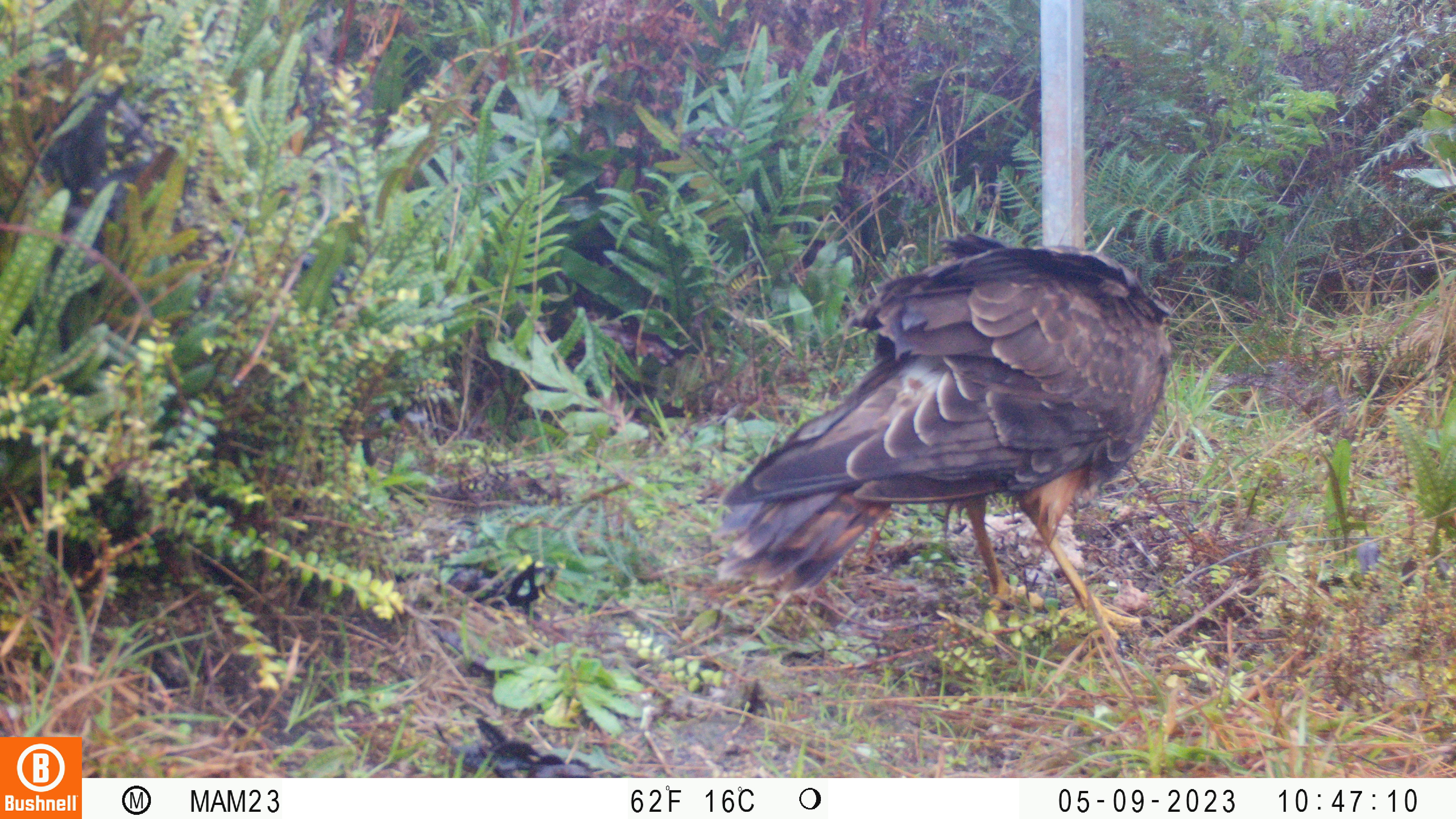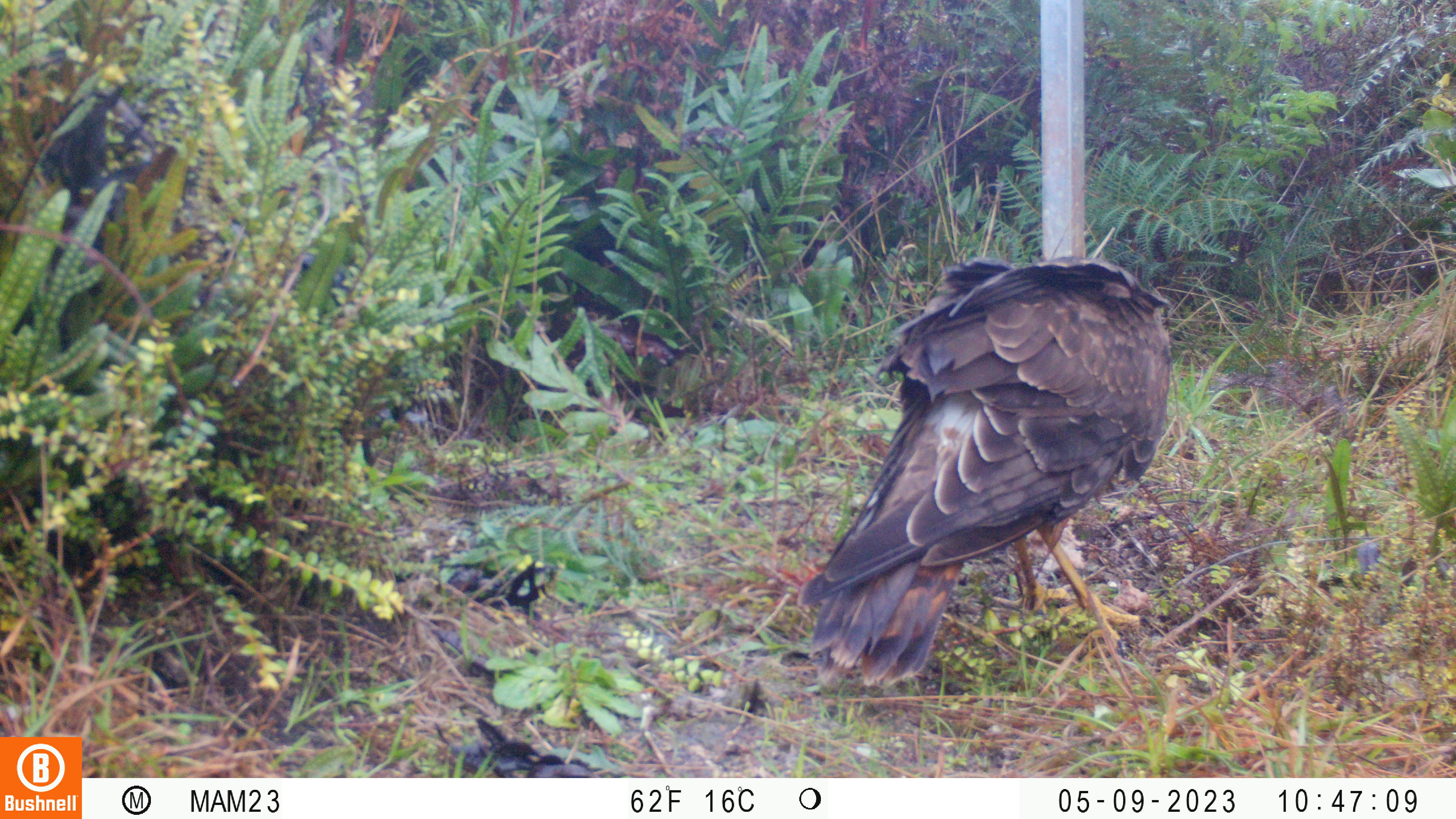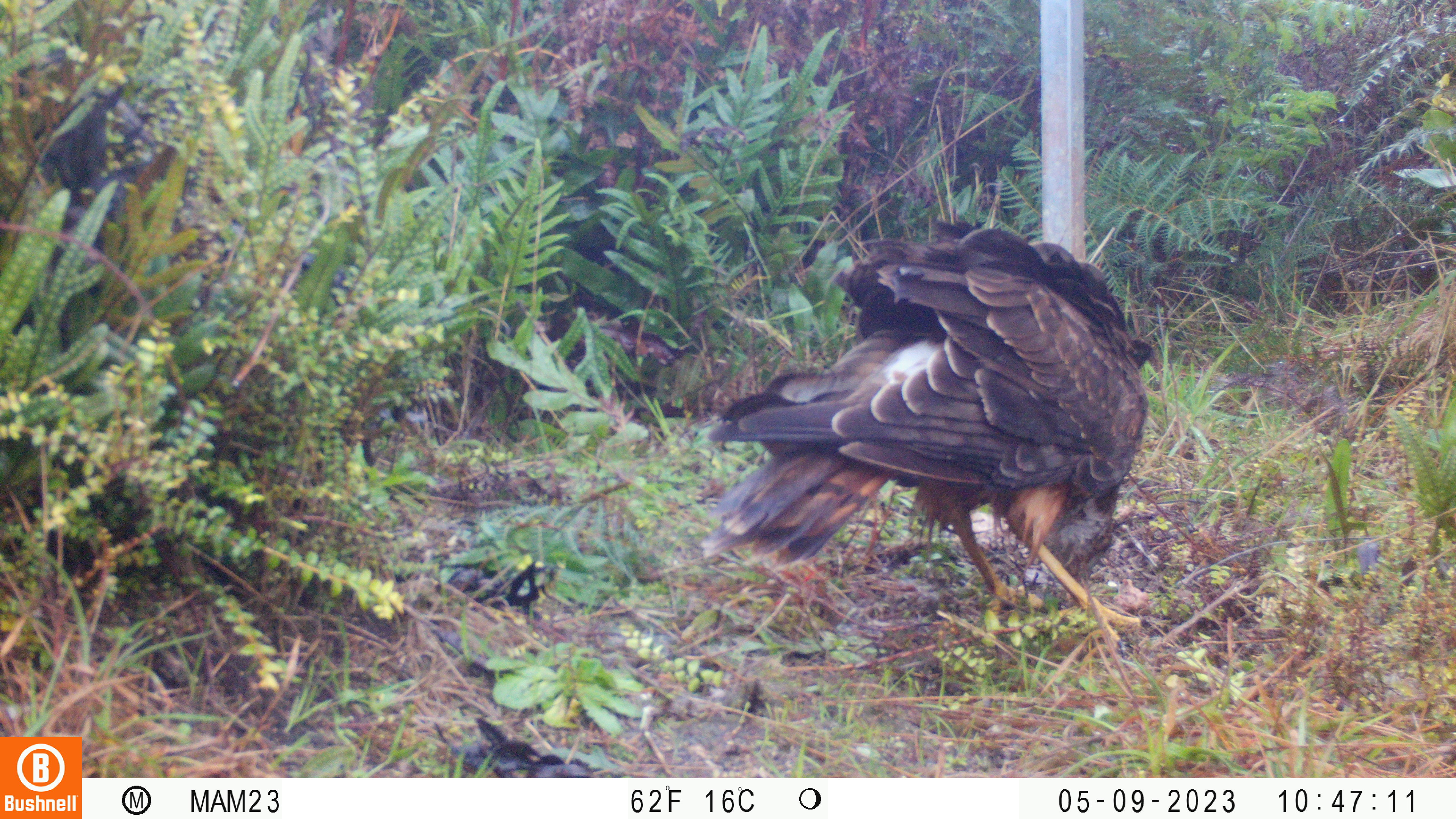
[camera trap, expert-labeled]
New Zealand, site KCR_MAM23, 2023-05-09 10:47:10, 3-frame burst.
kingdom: Animalia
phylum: Chordata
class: Aves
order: Accipitriformes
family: Accipitridae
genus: Circus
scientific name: Circus approximans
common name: swamp harrier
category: harrier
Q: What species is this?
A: Harrier (swamp harrier) (Circus approximans).